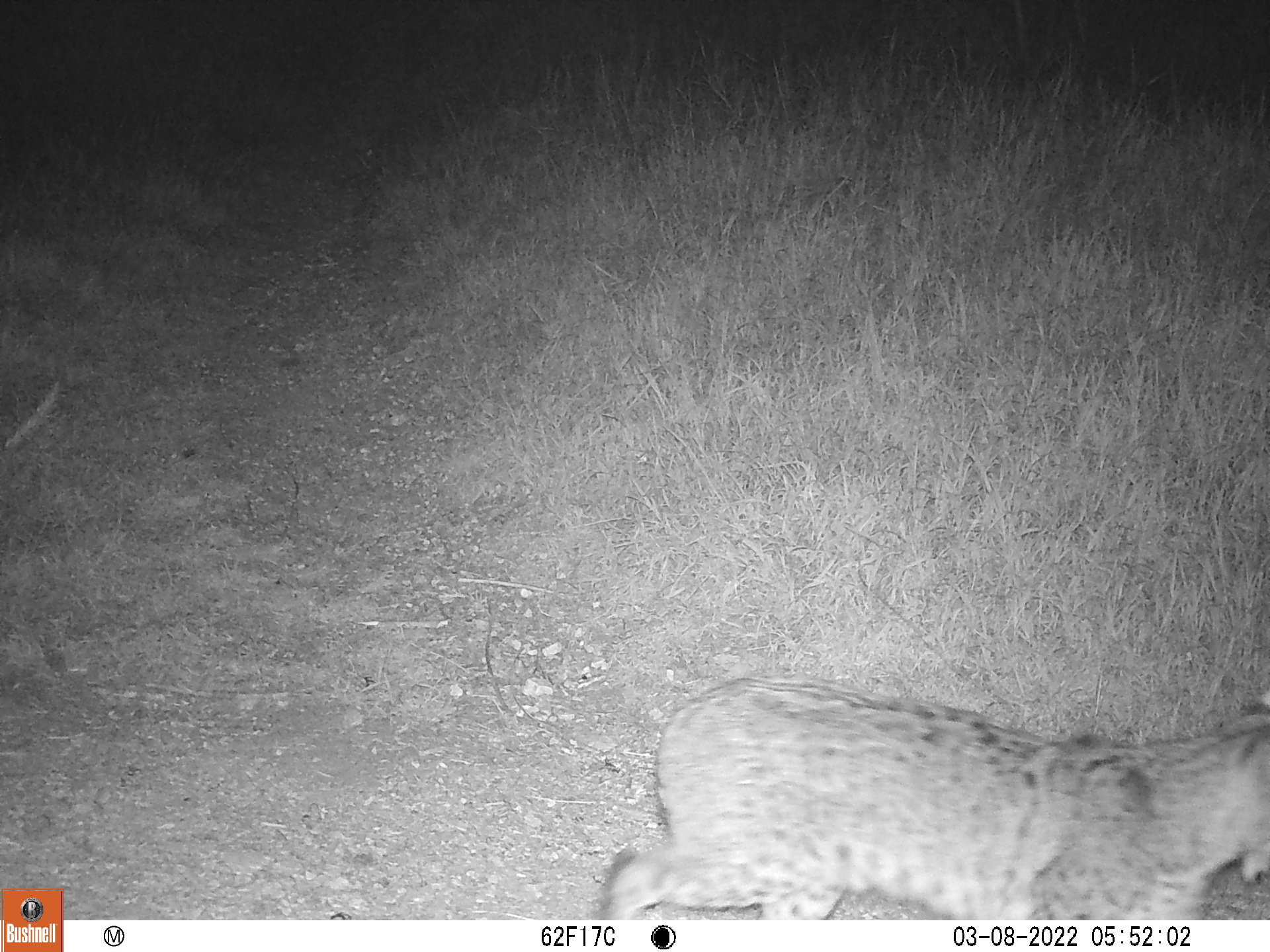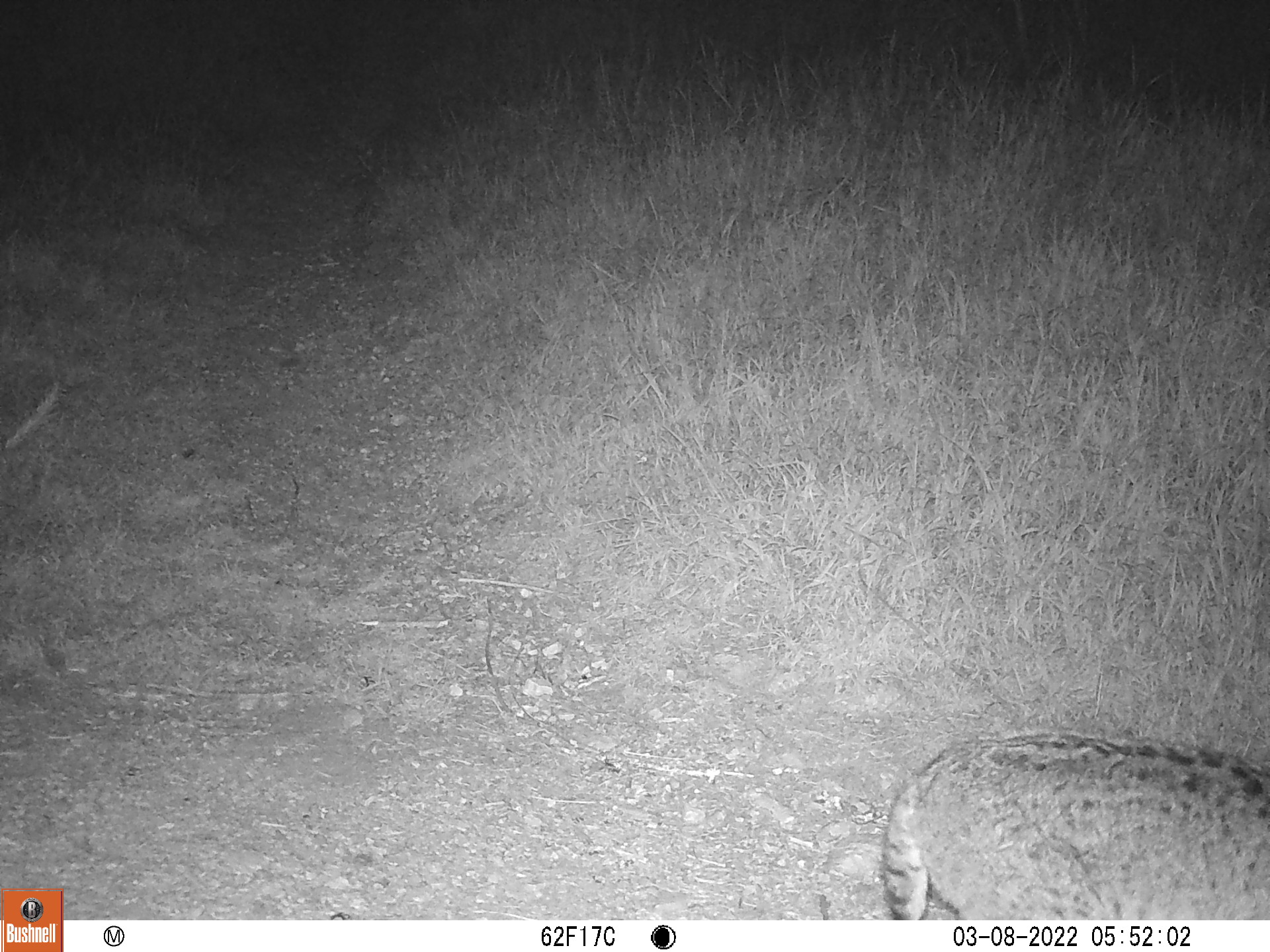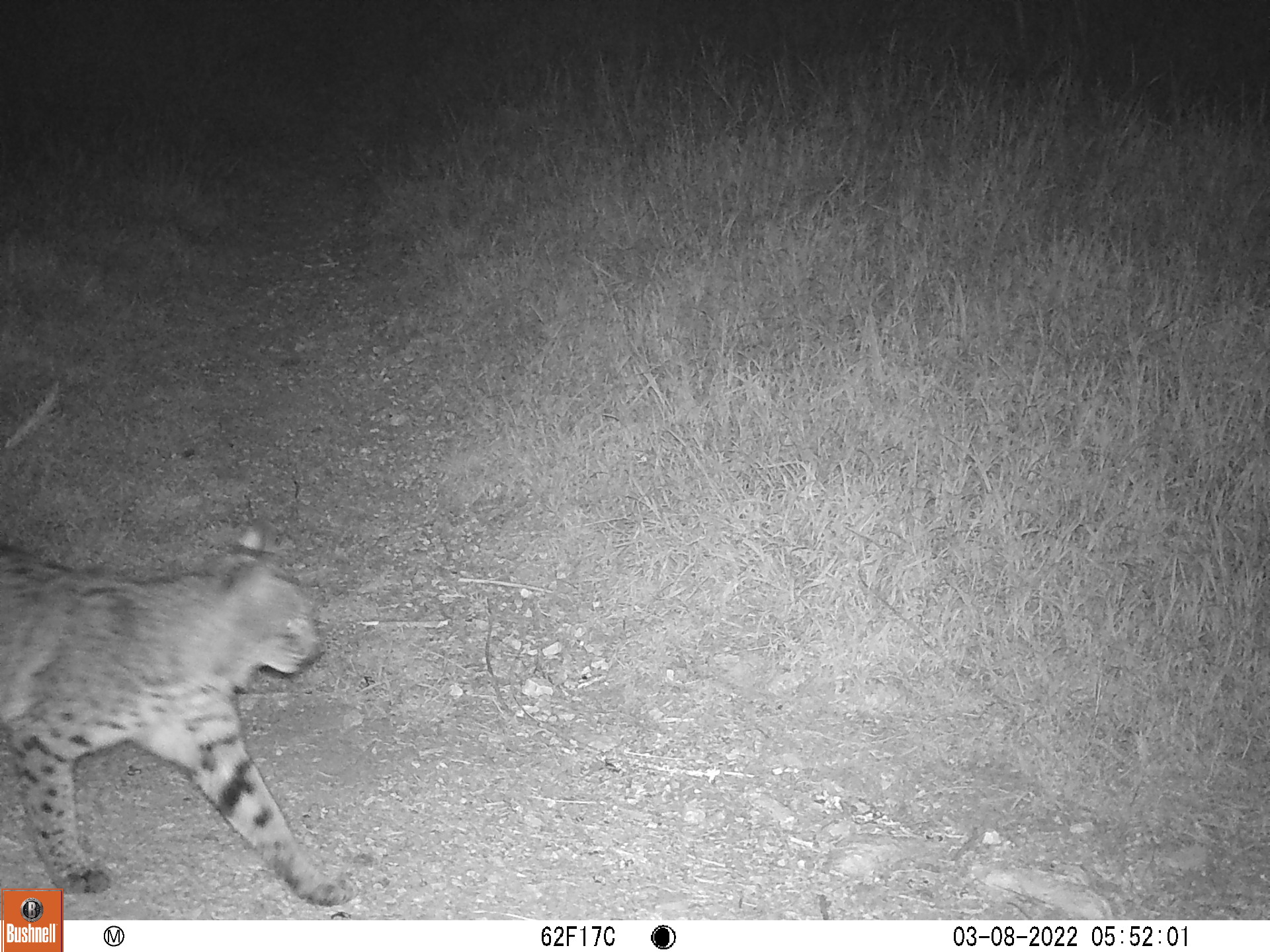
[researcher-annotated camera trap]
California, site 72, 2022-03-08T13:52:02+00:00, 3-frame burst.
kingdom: Animalia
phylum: Chordata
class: Mammalia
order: Carnivora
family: Felidae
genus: Lynx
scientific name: Lynx rufus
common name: bobcat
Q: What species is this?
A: Bobcat (Lynx rufus).